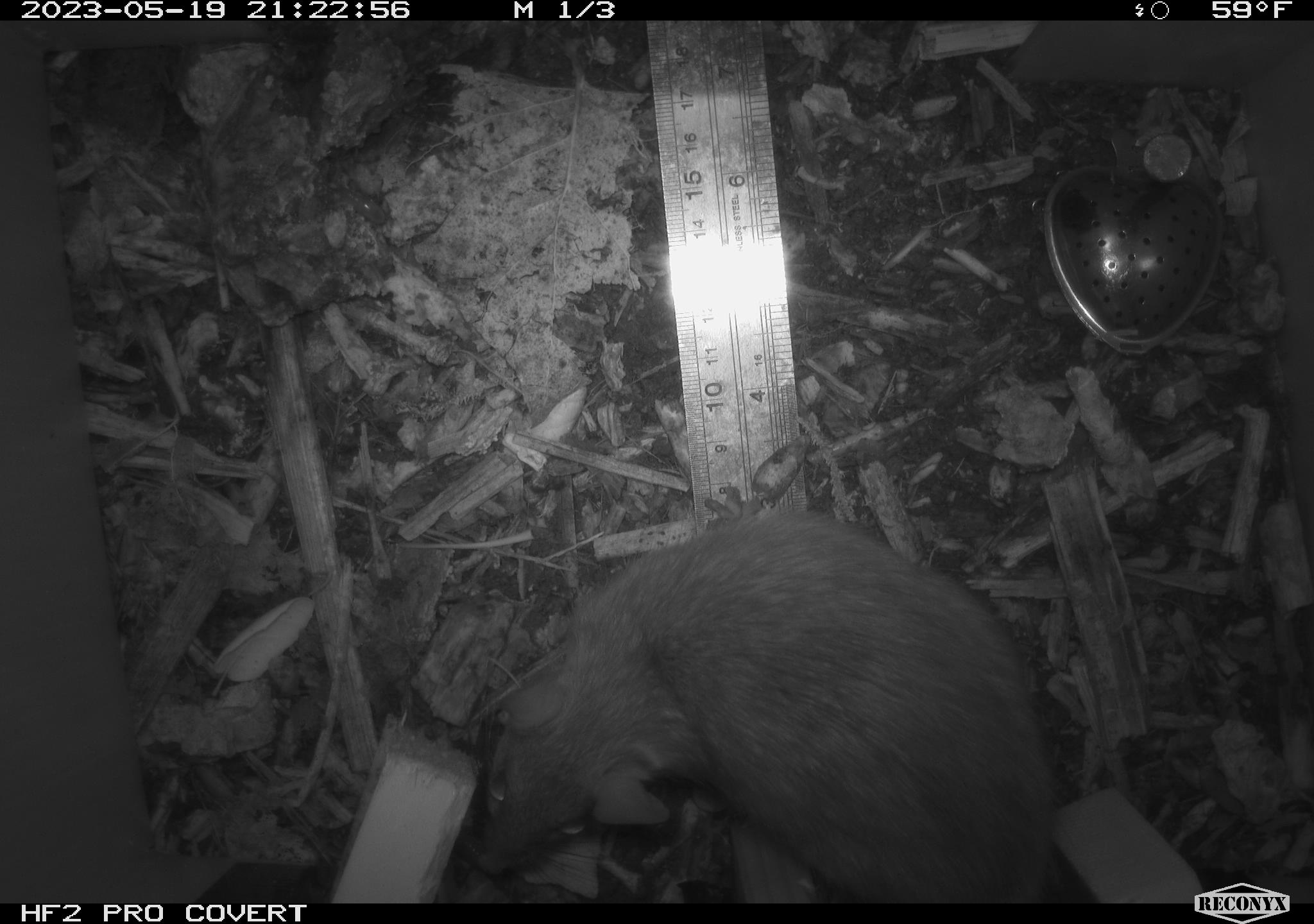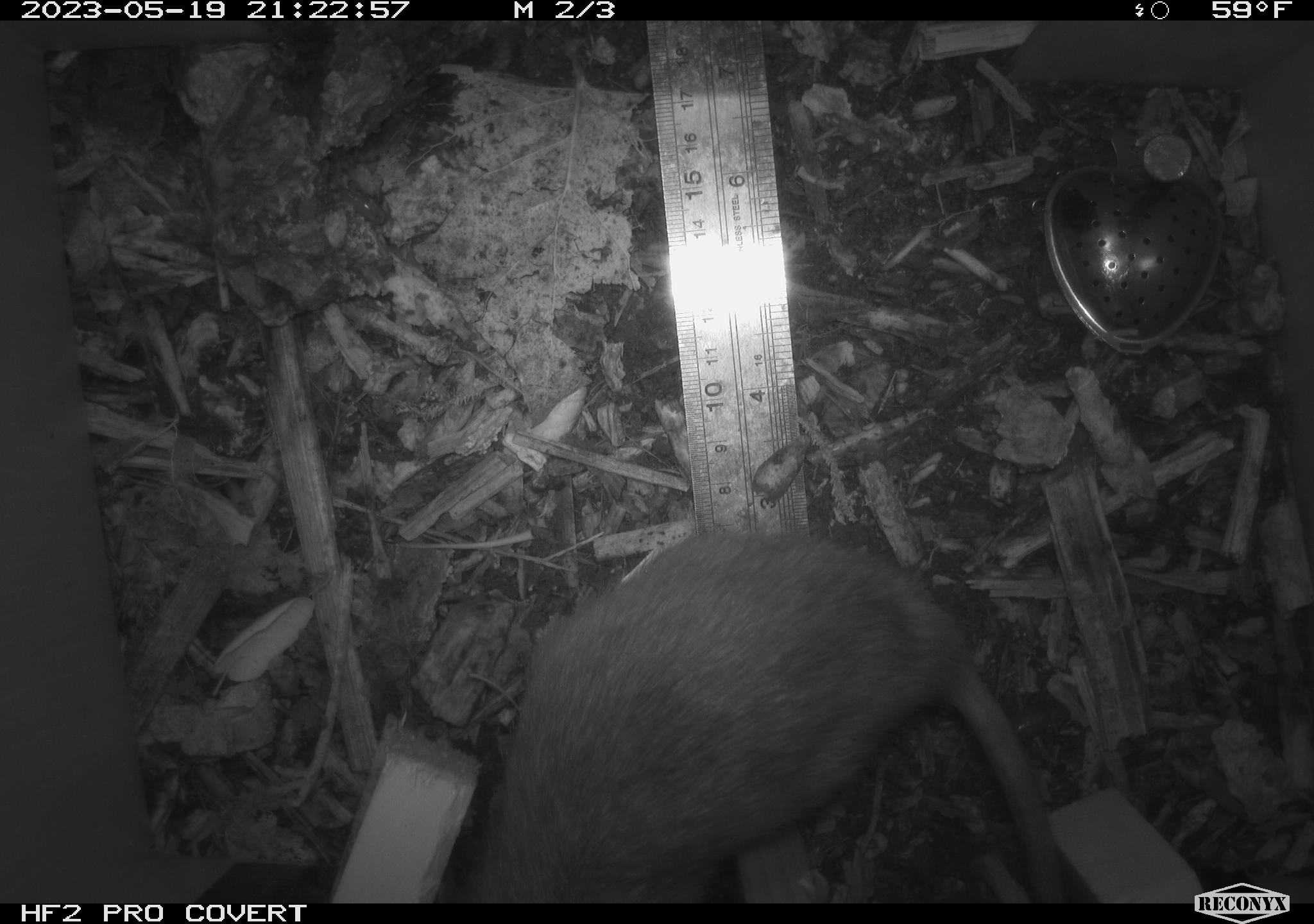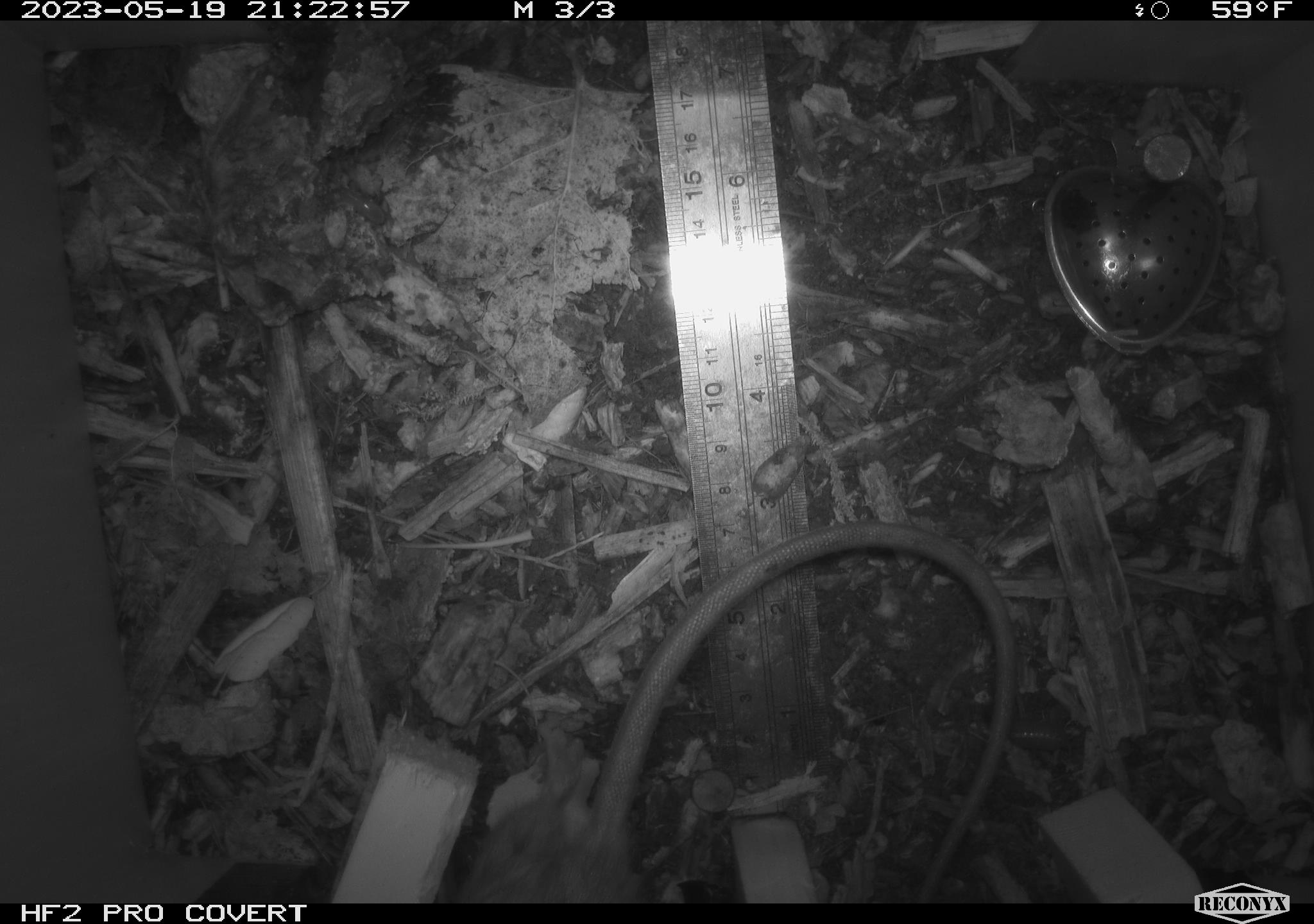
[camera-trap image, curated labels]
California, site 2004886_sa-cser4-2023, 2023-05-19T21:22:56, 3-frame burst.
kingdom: Animalia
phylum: Chordata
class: Mammalia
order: Rodentia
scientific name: Rodentia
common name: woodrat or rat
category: woodrat or rat species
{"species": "woodrat or rat species (woodrat or rat) (Rodentia)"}